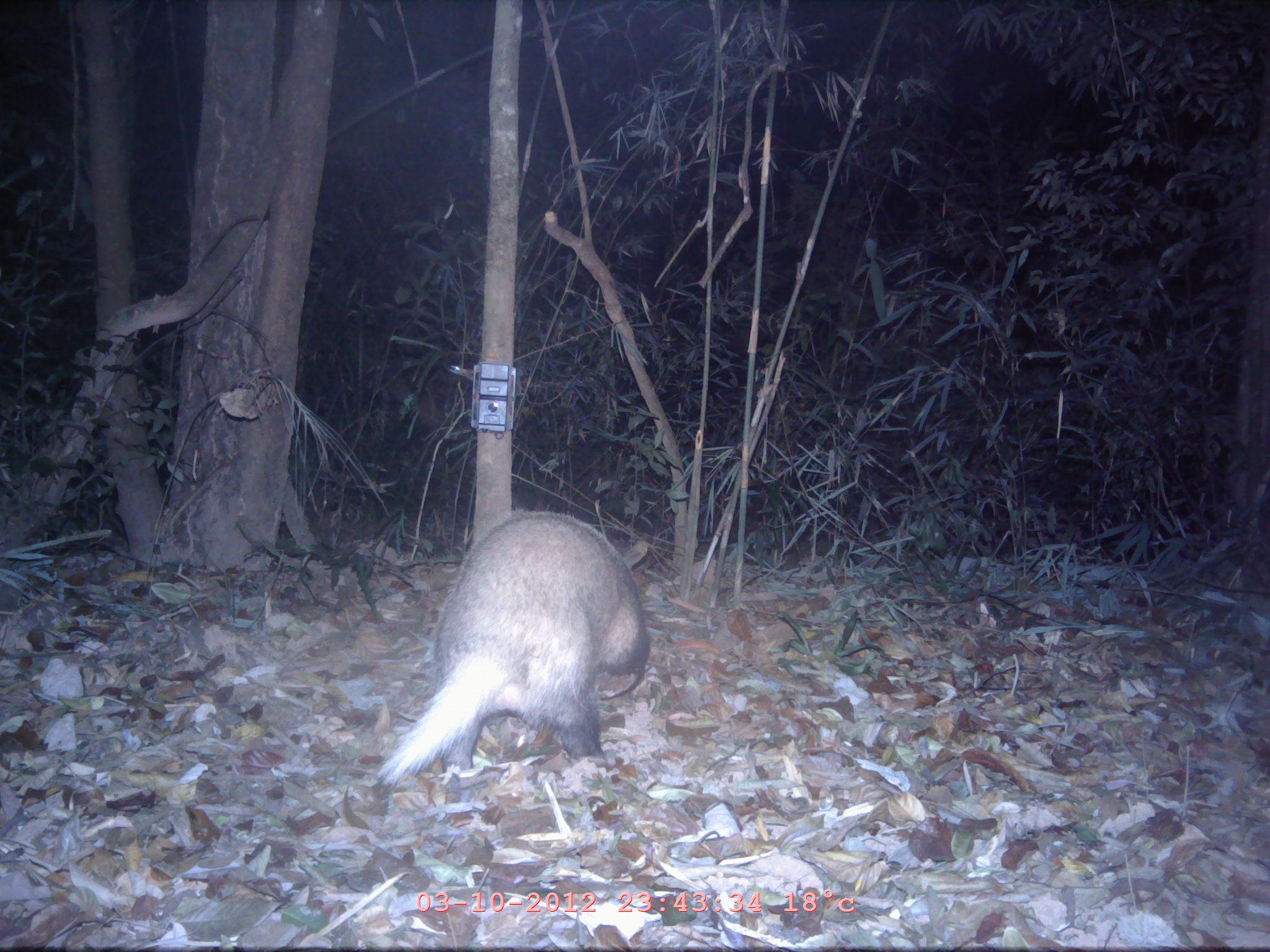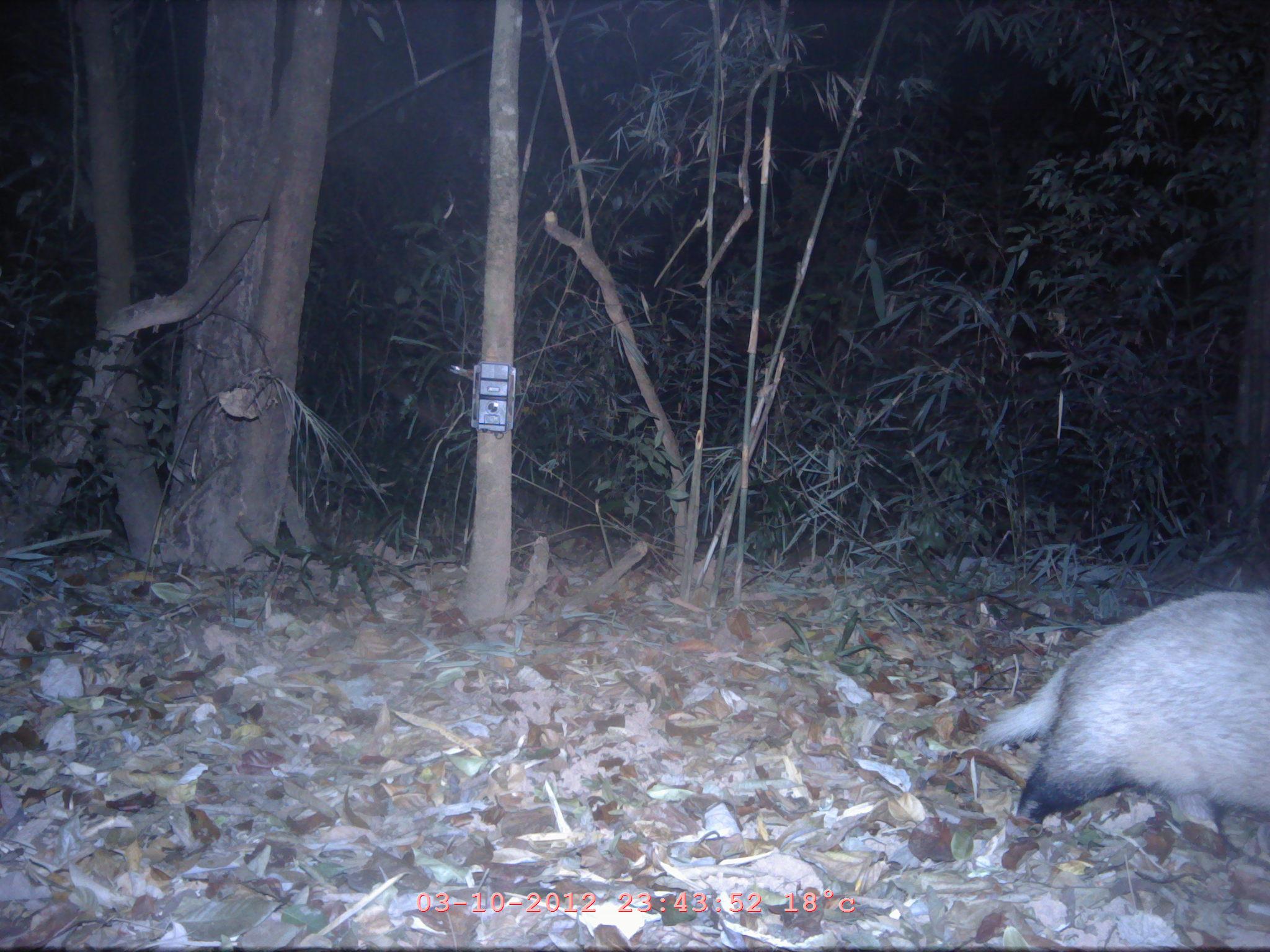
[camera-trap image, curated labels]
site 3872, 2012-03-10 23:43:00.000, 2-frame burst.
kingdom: Animalia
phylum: Chordata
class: Mammalia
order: Carnivora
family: Mustelidae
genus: Arctonyx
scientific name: Arctonyx collaris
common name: greater hog badger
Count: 1.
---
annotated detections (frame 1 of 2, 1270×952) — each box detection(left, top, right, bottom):
arctonyx collaris: detection(374, 510, 649, 783)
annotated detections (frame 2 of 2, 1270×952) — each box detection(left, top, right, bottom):
arctonyx collaris: detection(977, 587, 1269, 843)